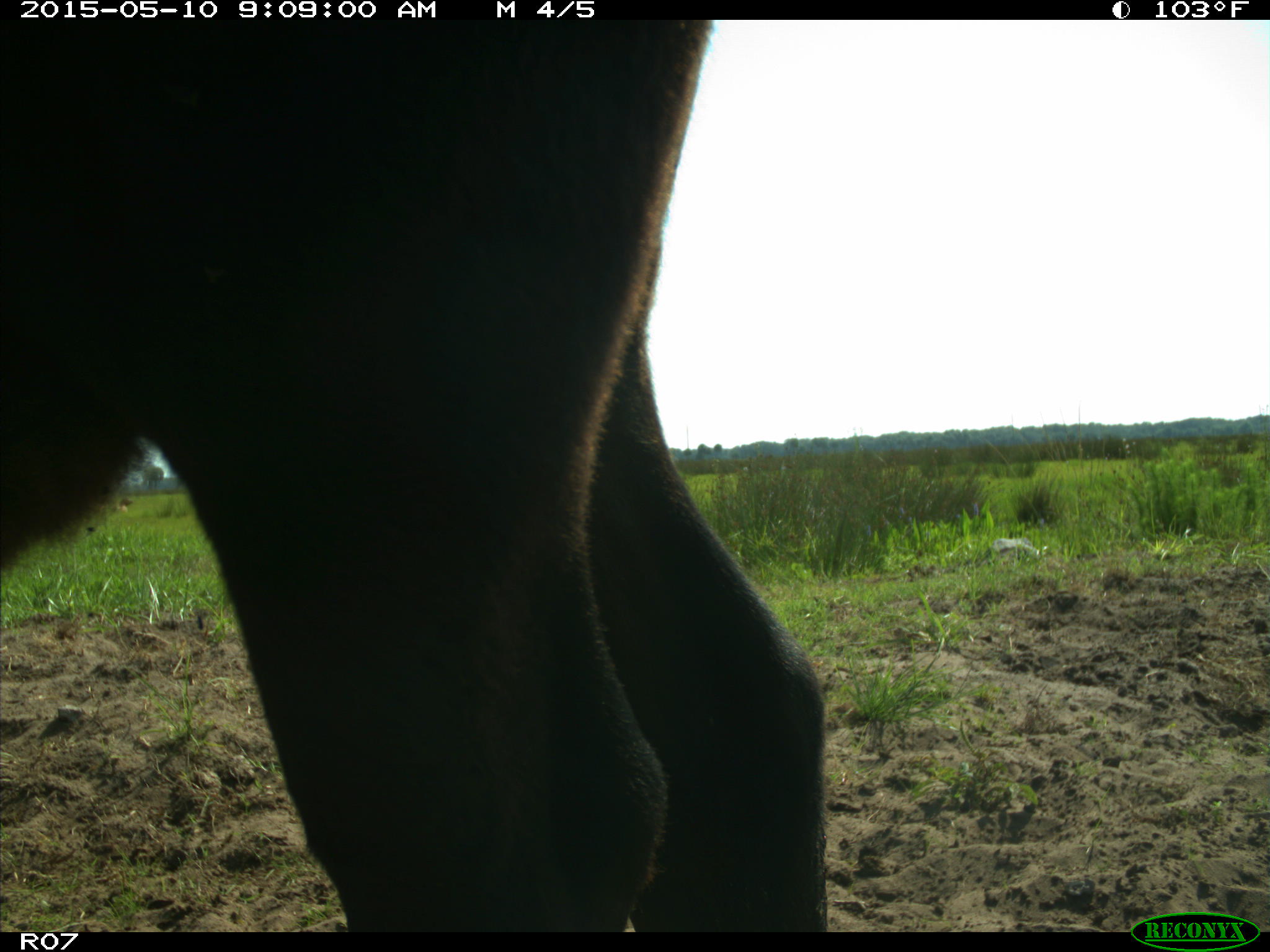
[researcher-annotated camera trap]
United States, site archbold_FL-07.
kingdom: Animalia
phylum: Chordata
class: Mammalia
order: Artiodactyla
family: Bovidae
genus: Bos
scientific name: Bos taurus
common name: domestic cow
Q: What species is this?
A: Bos taurus (domestic cow).